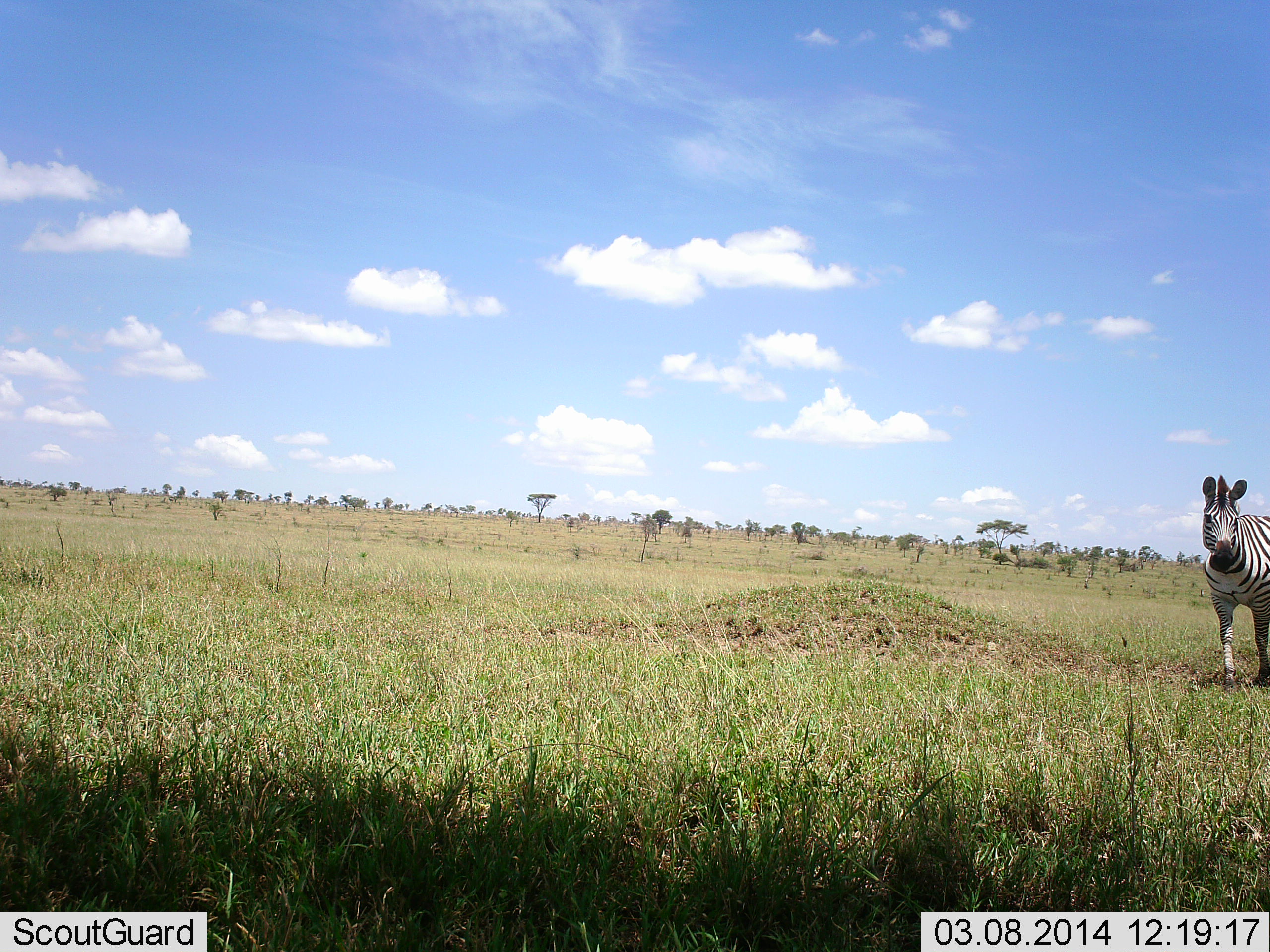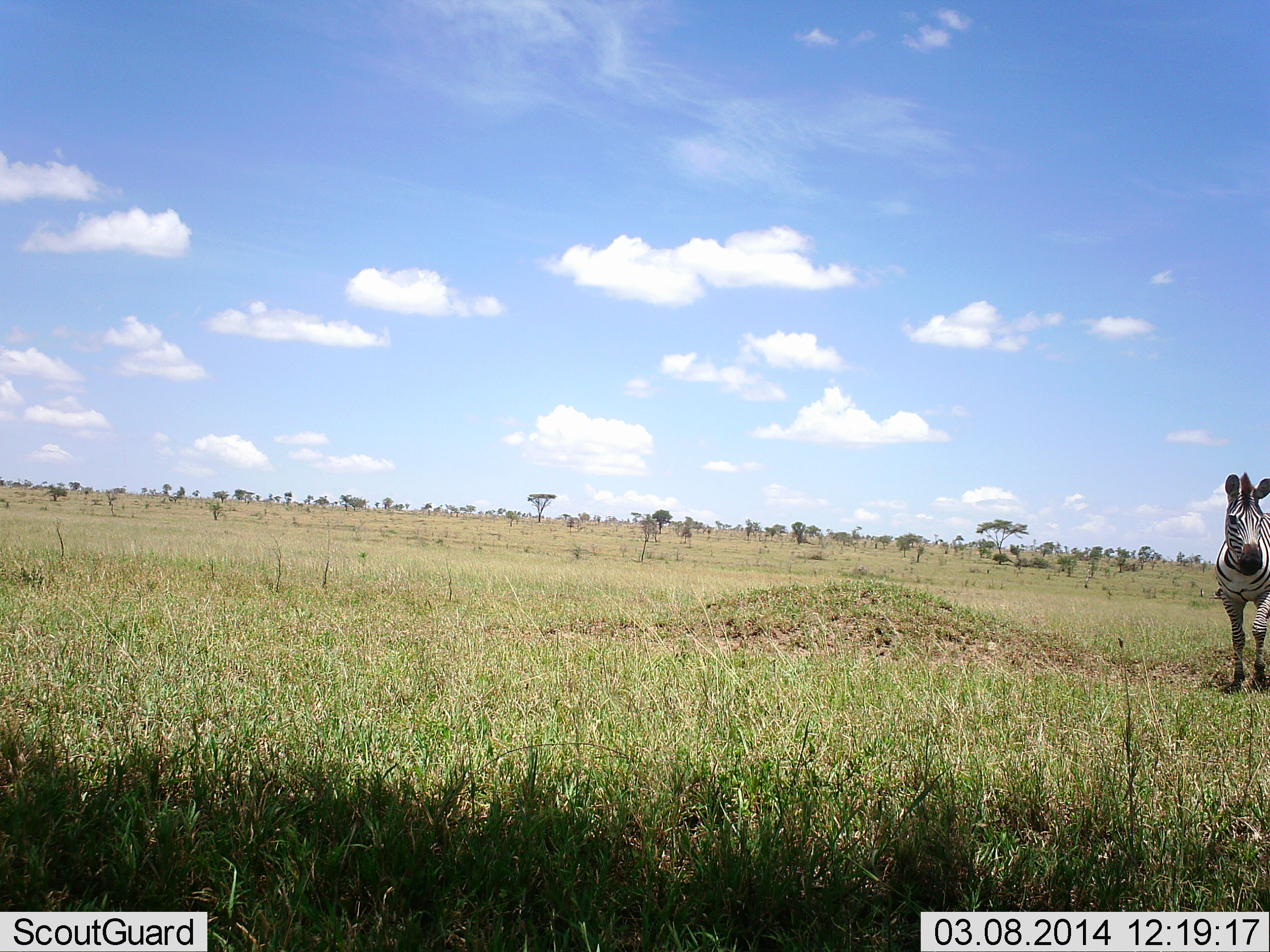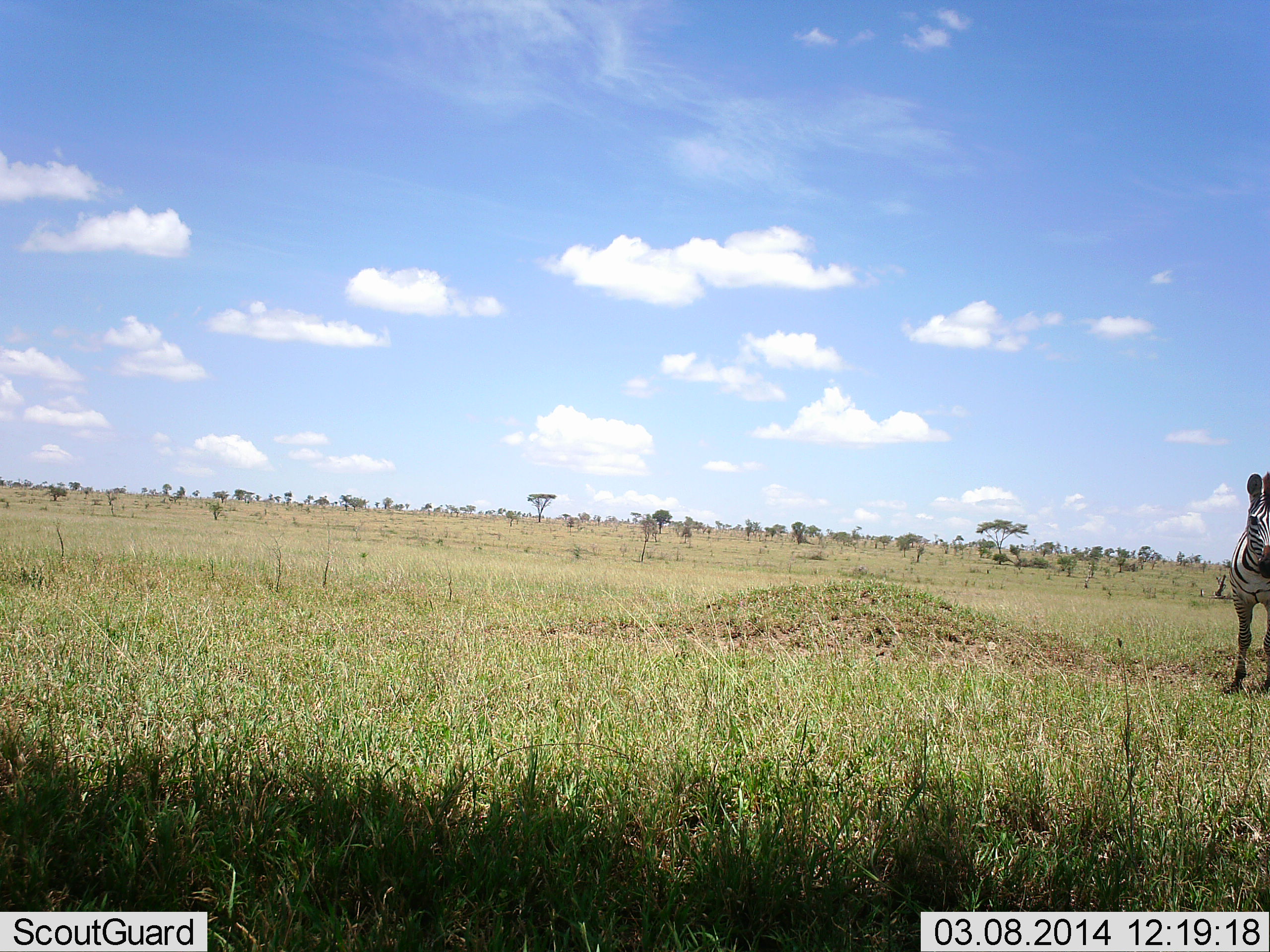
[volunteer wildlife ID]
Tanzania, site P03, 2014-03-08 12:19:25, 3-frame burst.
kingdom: Animalia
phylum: Chordata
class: Mammalia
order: Perissodactyla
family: Equidae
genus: Equus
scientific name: Equus quagga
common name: plains zebra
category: zebra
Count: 1.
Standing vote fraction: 72%.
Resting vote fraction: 0%.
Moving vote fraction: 33%.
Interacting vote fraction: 0%.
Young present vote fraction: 0%.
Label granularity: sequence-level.